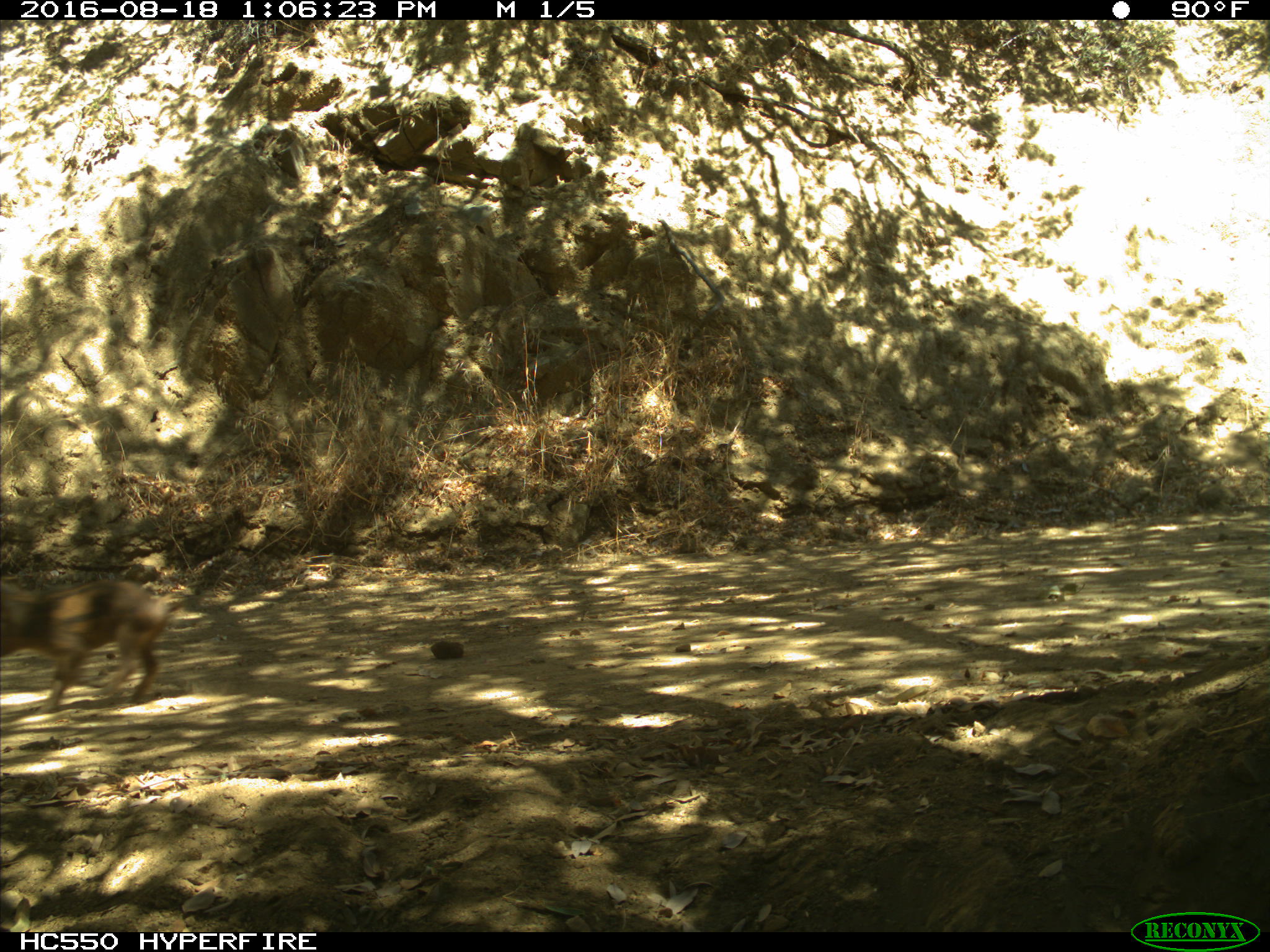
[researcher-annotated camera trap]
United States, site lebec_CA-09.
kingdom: Animalia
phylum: Chordata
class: Mammalia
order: Artiodactyla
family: Suidae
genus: Sus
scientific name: Sus scrofa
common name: wild boar